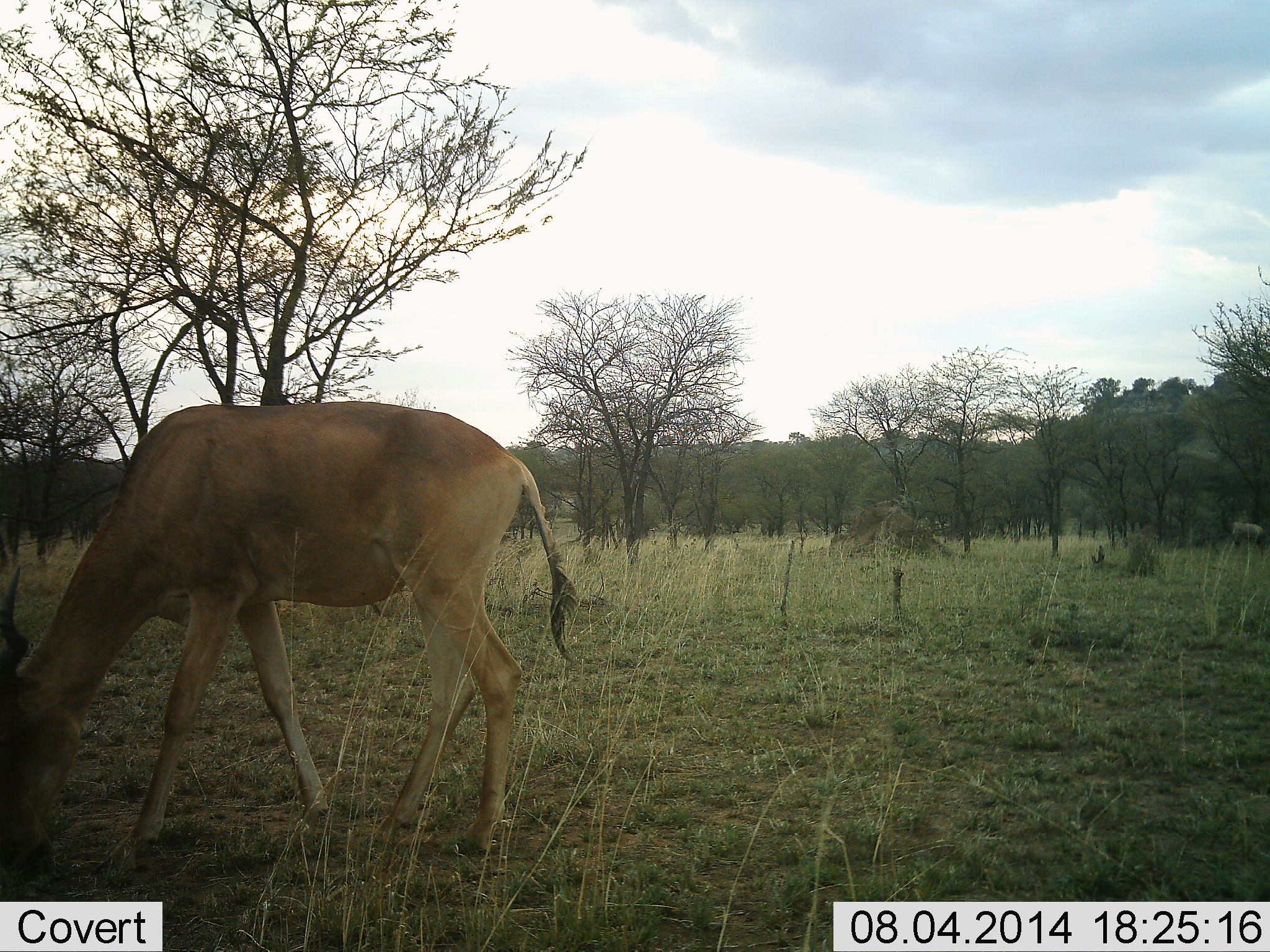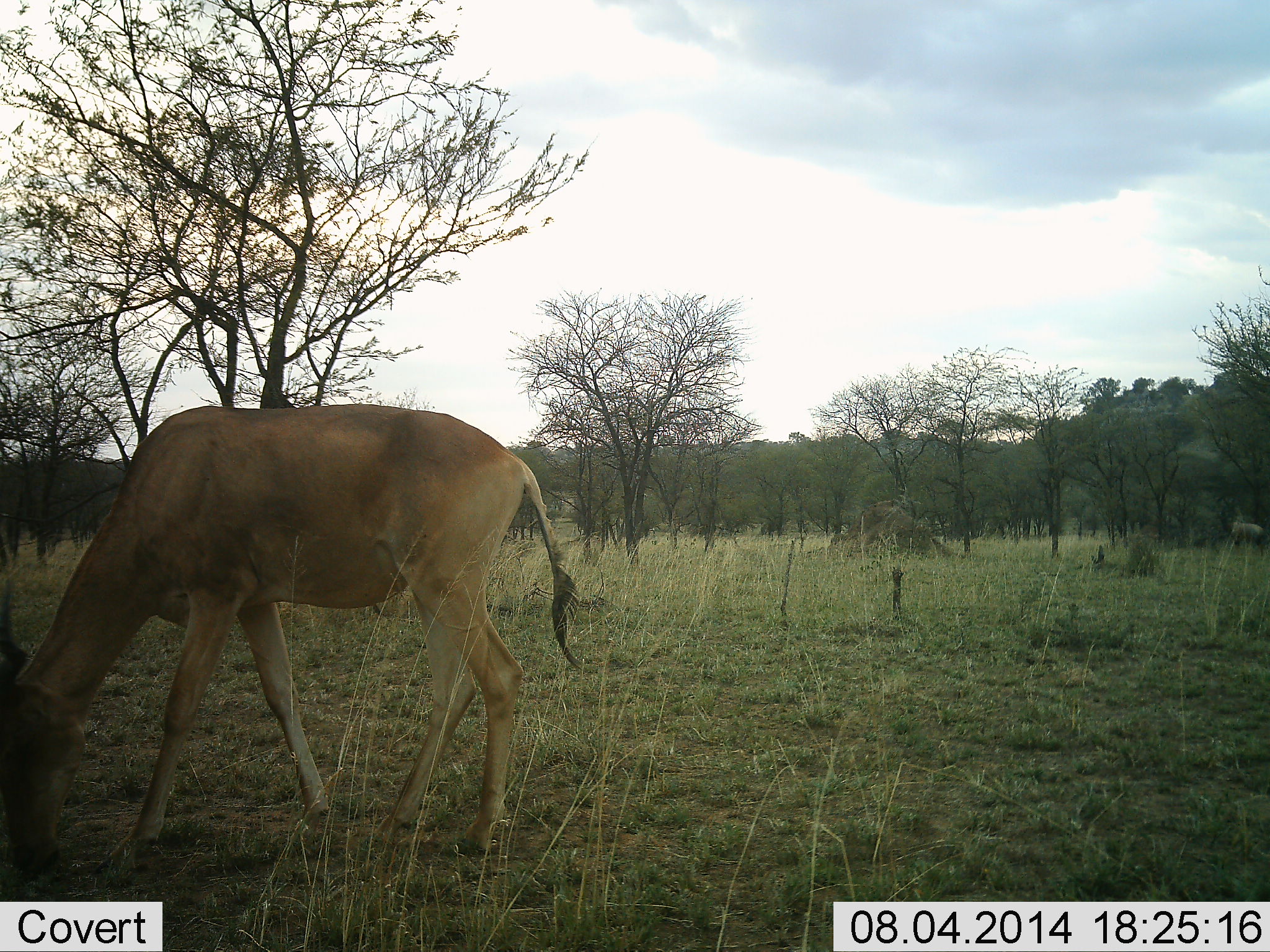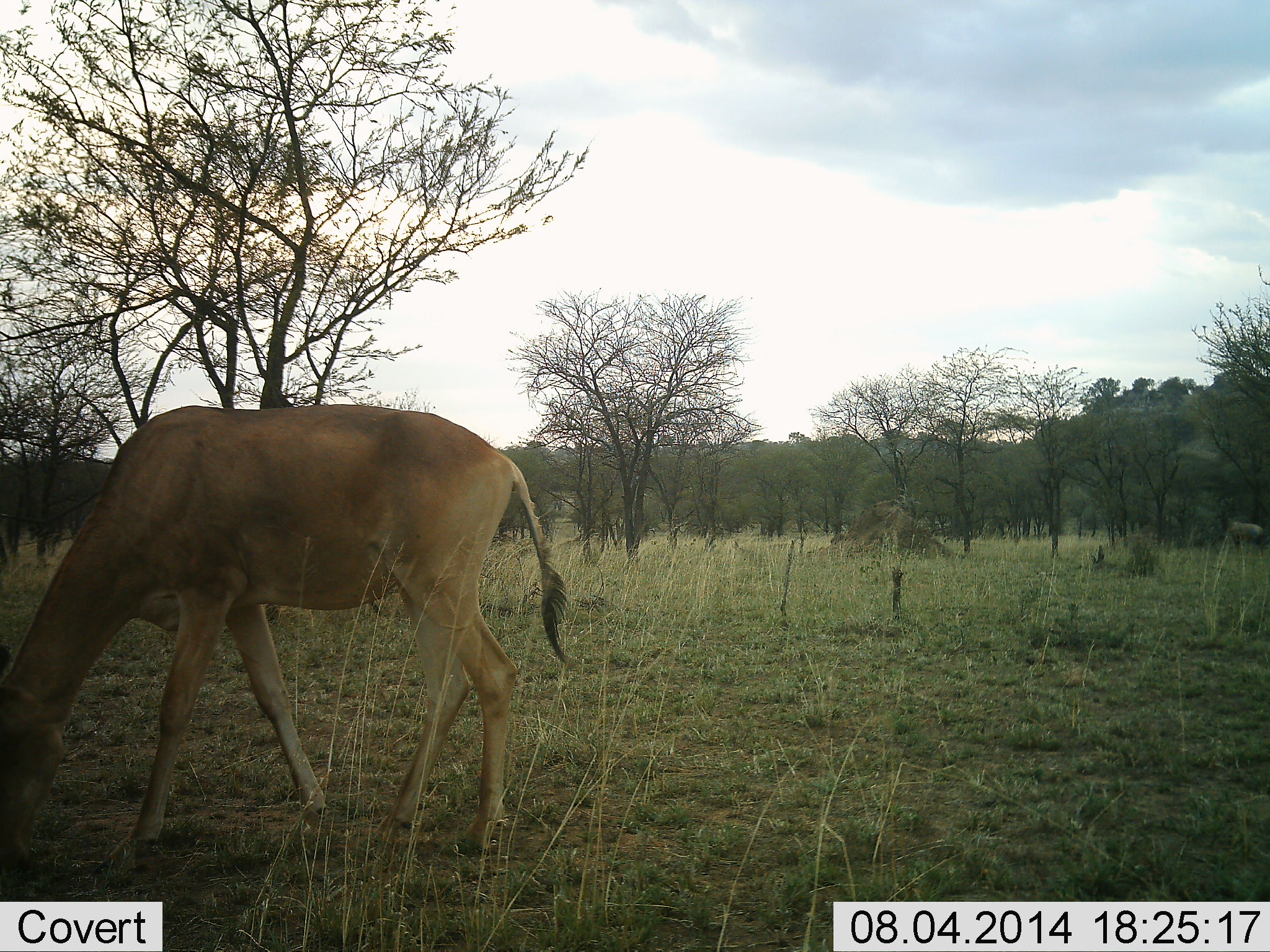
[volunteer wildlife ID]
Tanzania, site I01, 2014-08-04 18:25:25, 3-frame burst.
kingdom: Animalia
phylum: Chordata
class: Mammalia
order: Artiodactyla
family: Bovidae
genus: Alcelaphus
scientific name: Alcelaphus buselaphus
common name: hartebeest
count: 1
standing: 40%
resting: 0%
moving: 0%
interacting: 0%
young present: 0%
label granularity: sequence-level